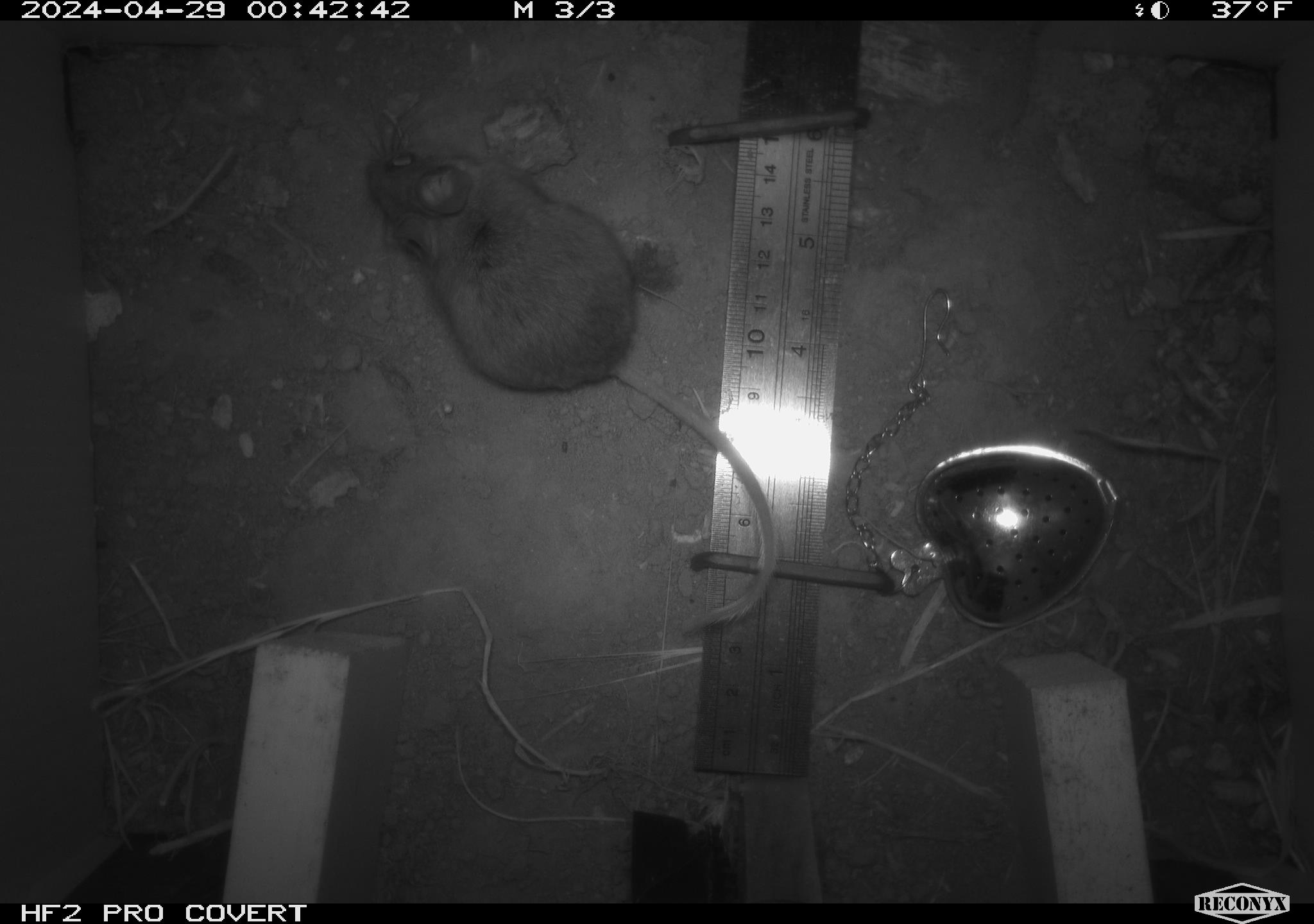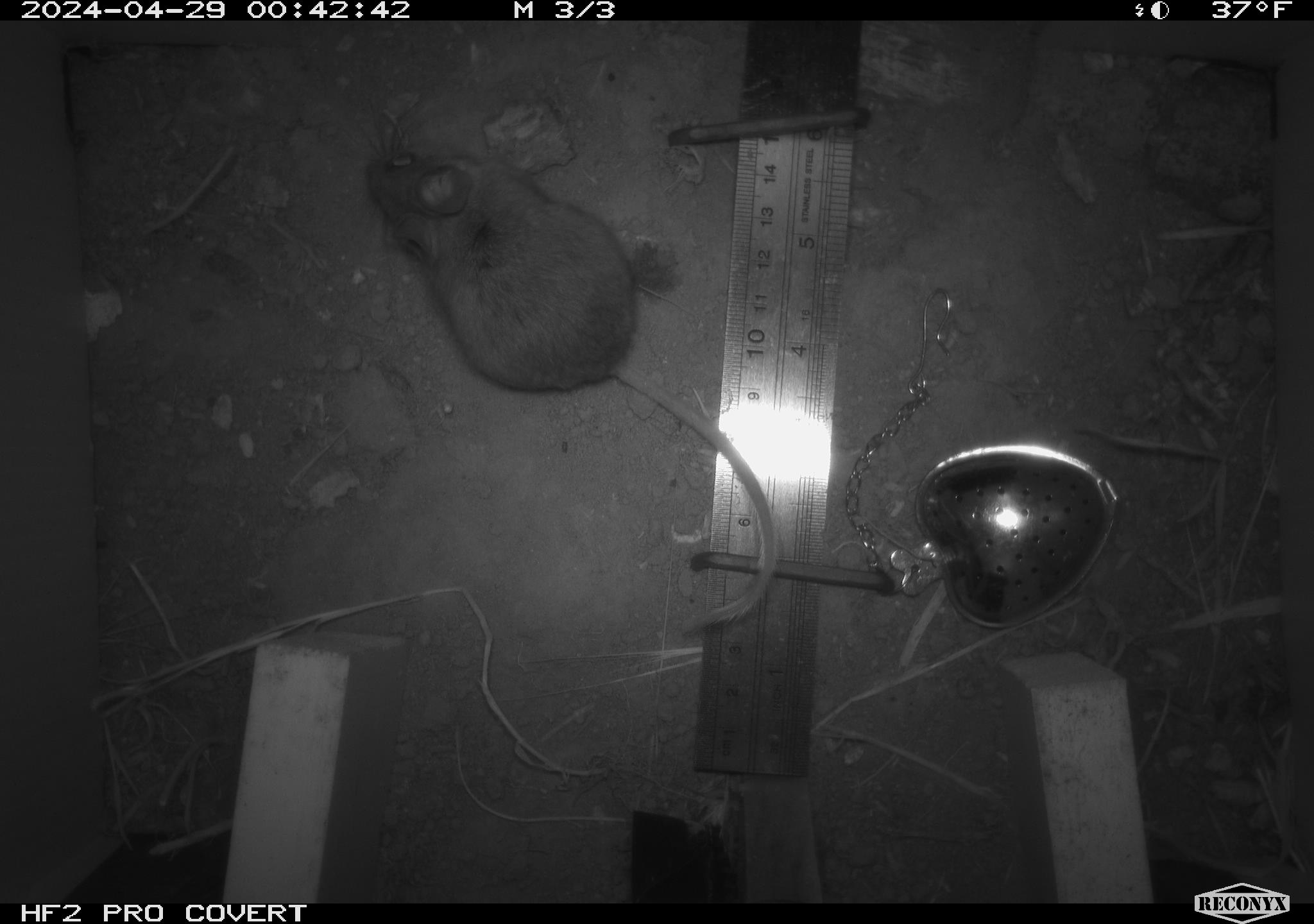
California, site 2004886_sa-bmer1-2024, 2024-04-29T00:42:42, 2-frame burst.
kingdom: Animalia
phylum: Chordata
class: Mammalia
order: Rodentia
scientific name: Rodentia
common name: mouse species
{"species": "mouse species (Rodentia)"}